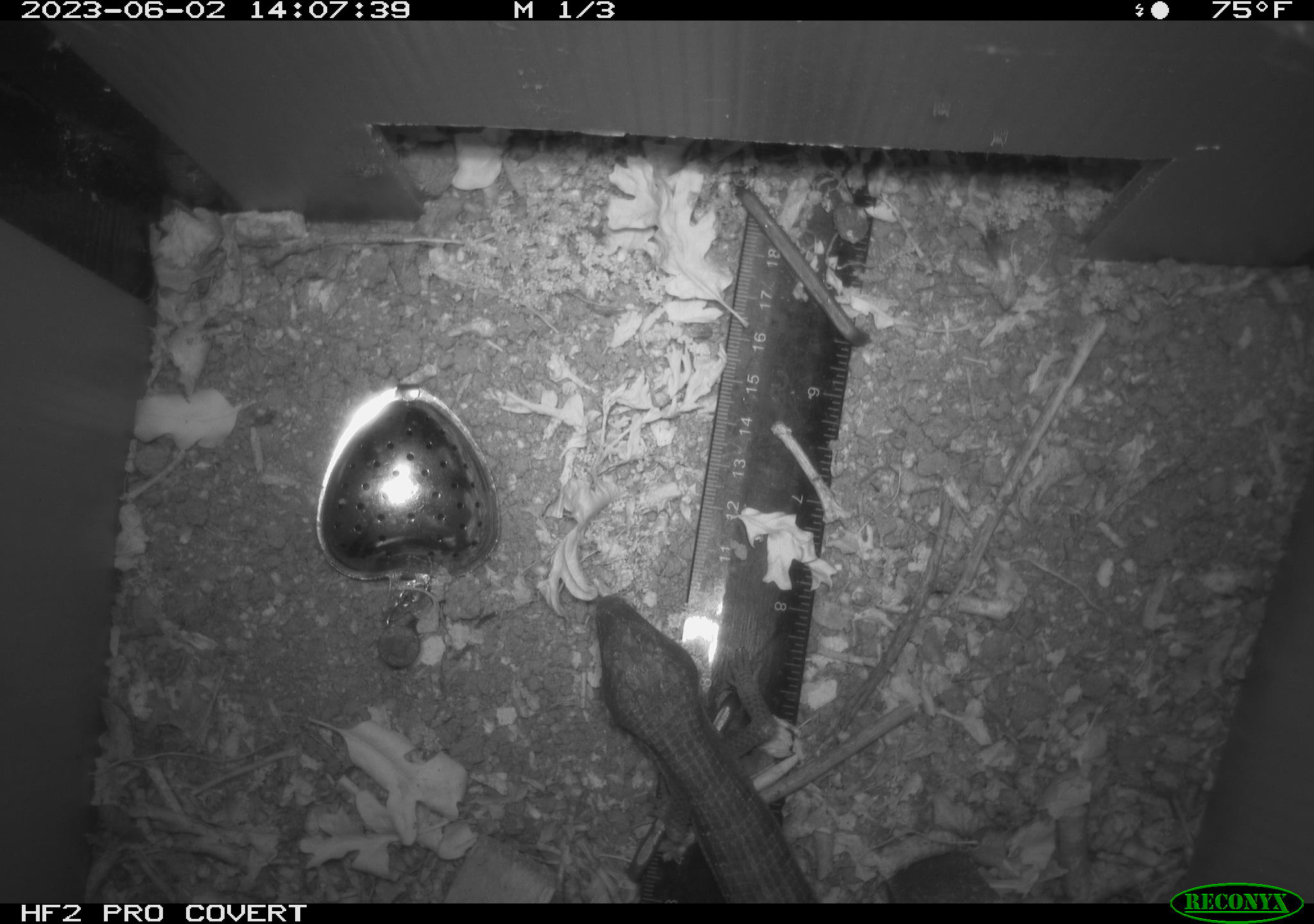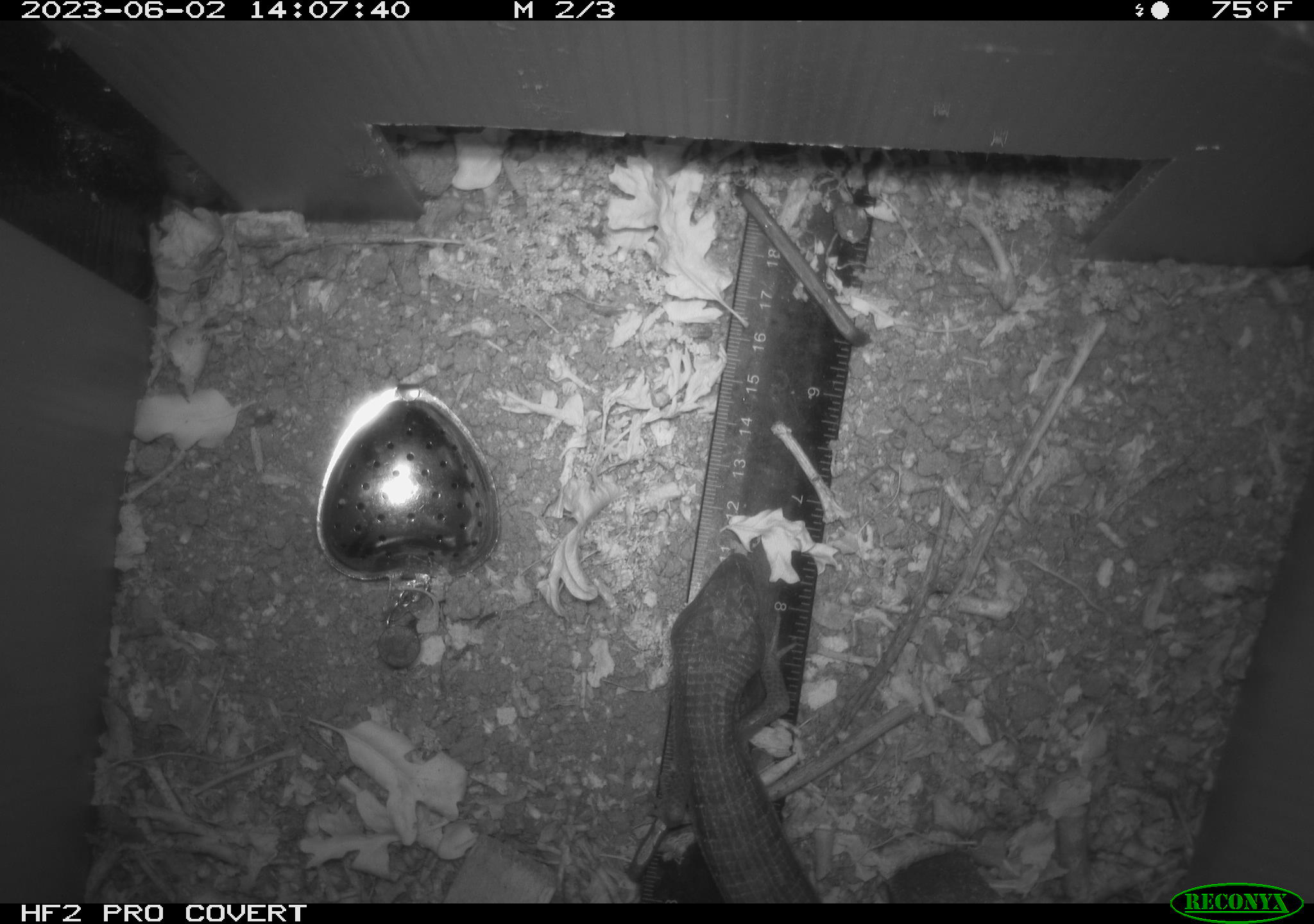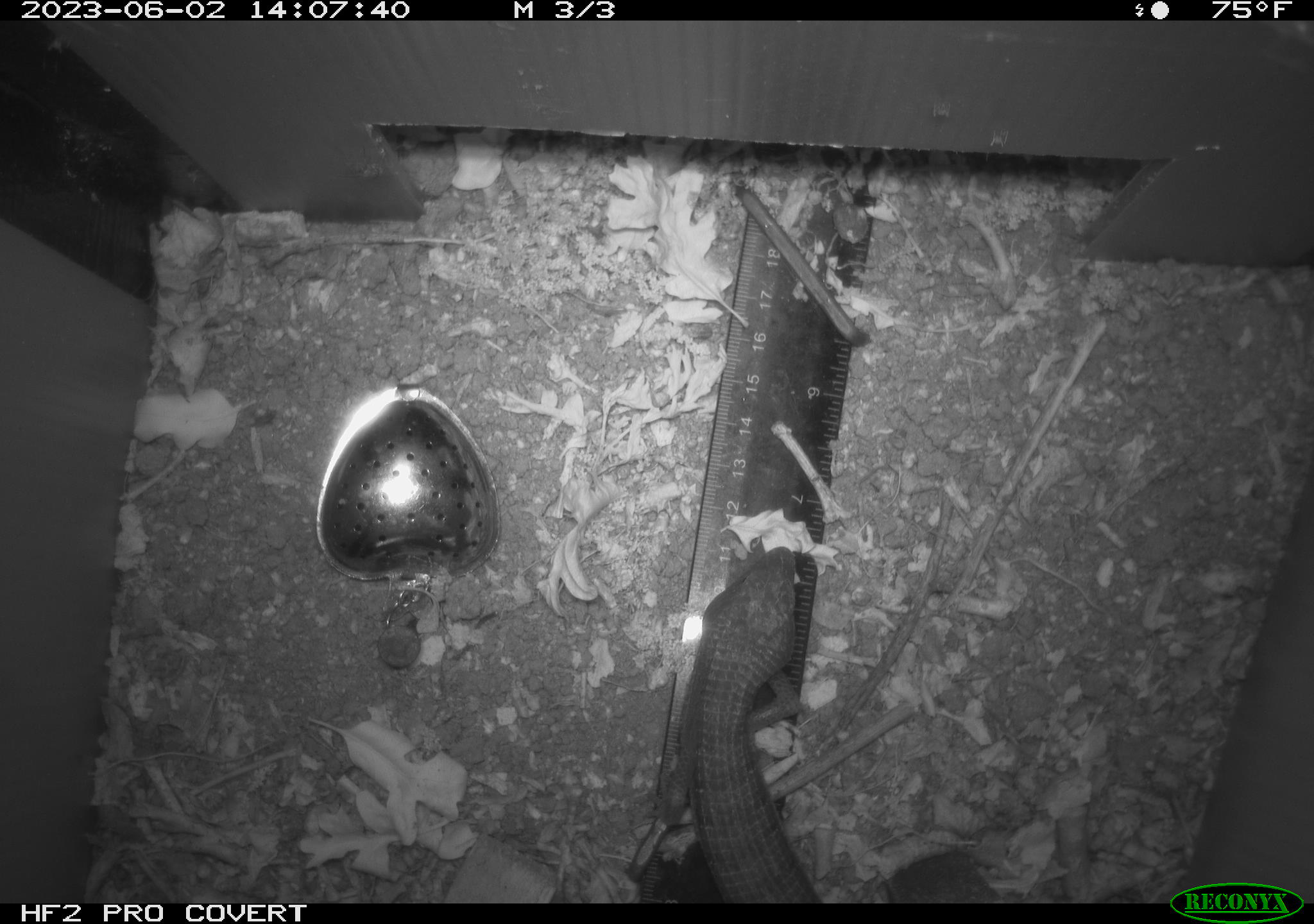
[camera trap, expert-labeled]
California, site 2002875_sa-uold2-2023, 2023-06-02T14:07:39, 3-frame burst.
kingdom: Animalia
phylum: Chordata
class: Reptilia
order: Squamata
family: Anguidae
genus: Elgaria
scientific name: Elgaria multicarinata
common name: southern alligator lizard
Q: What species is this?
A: Southern alligator lizard (Elgaria multicarinata).